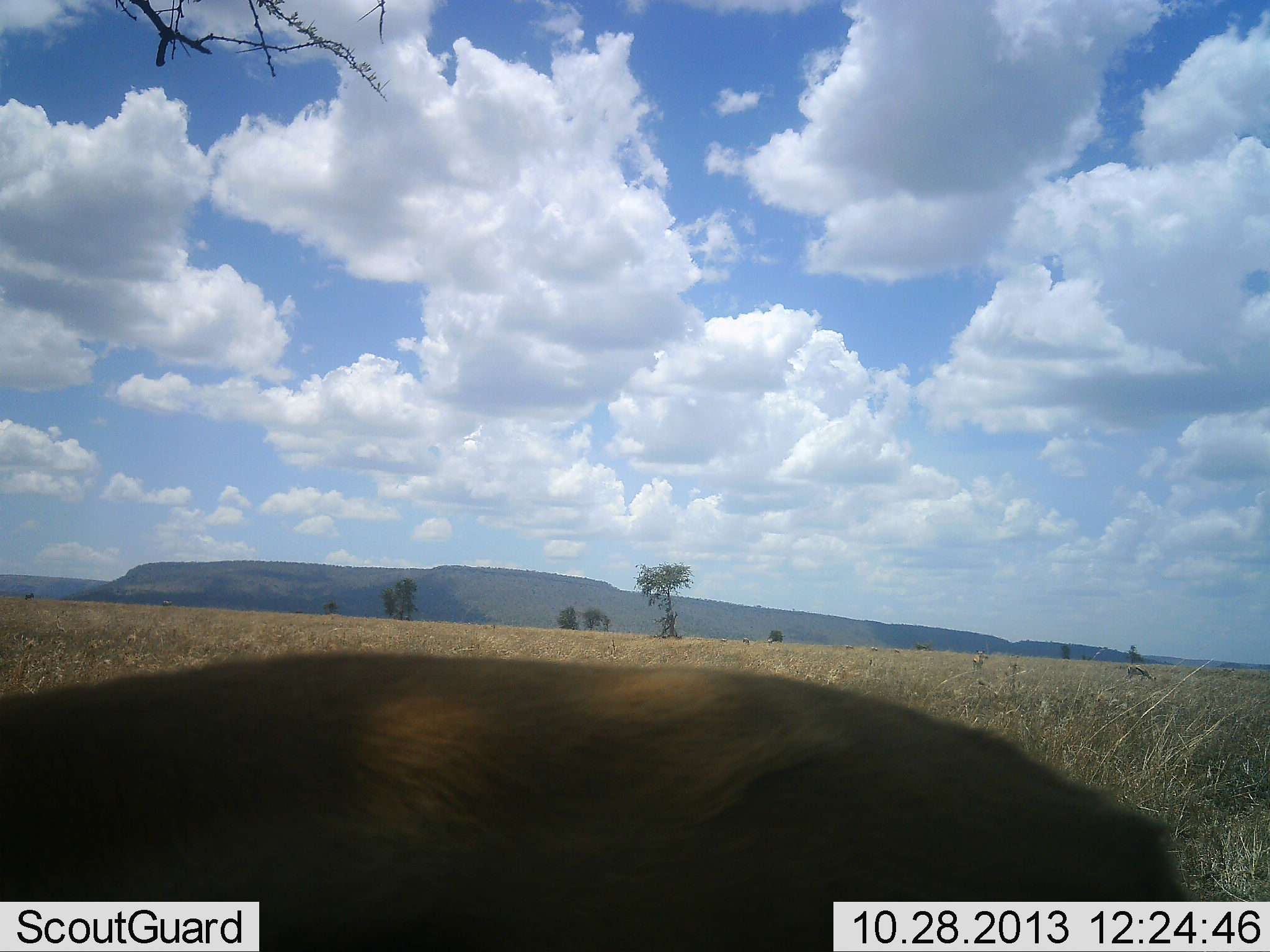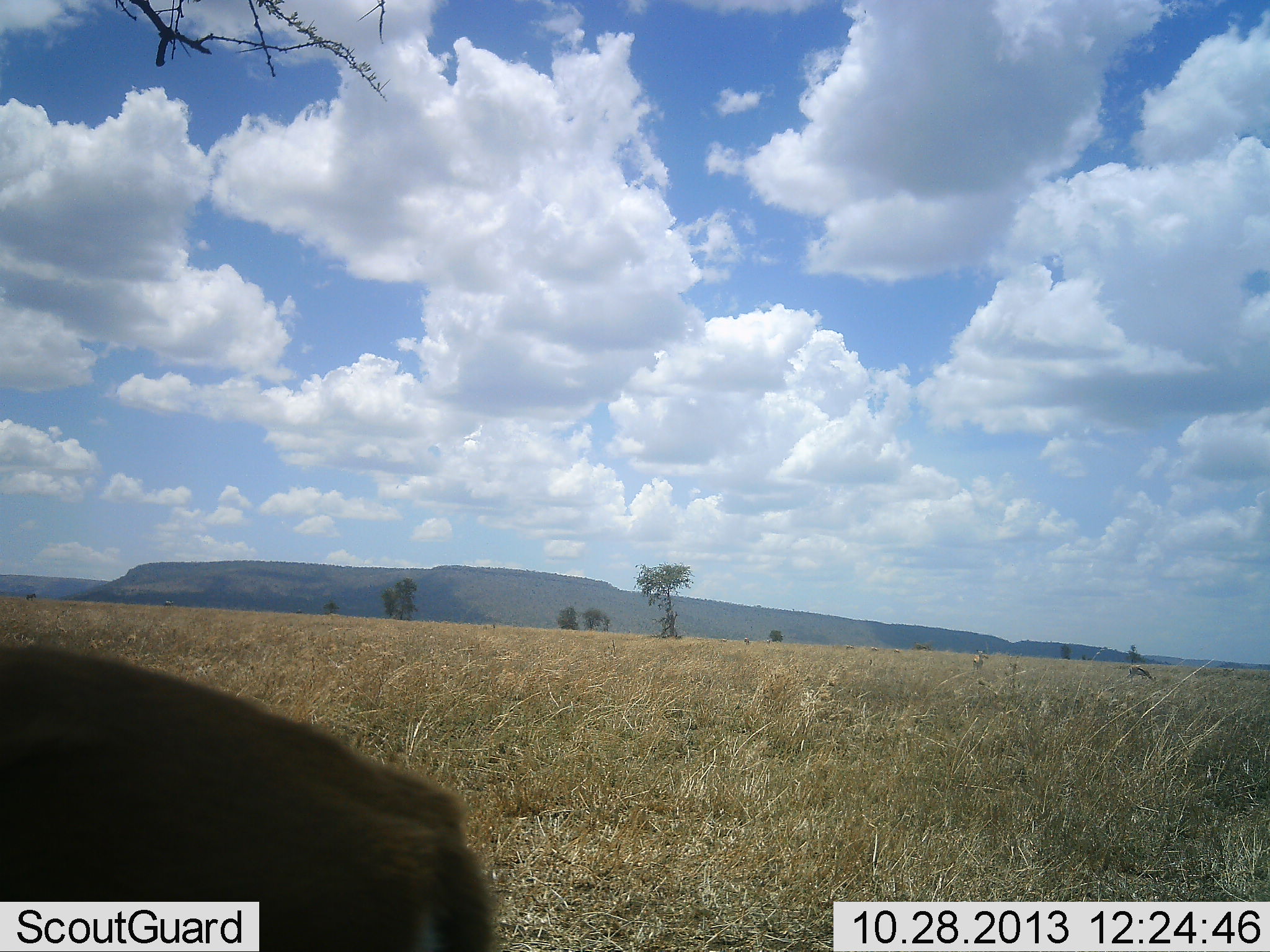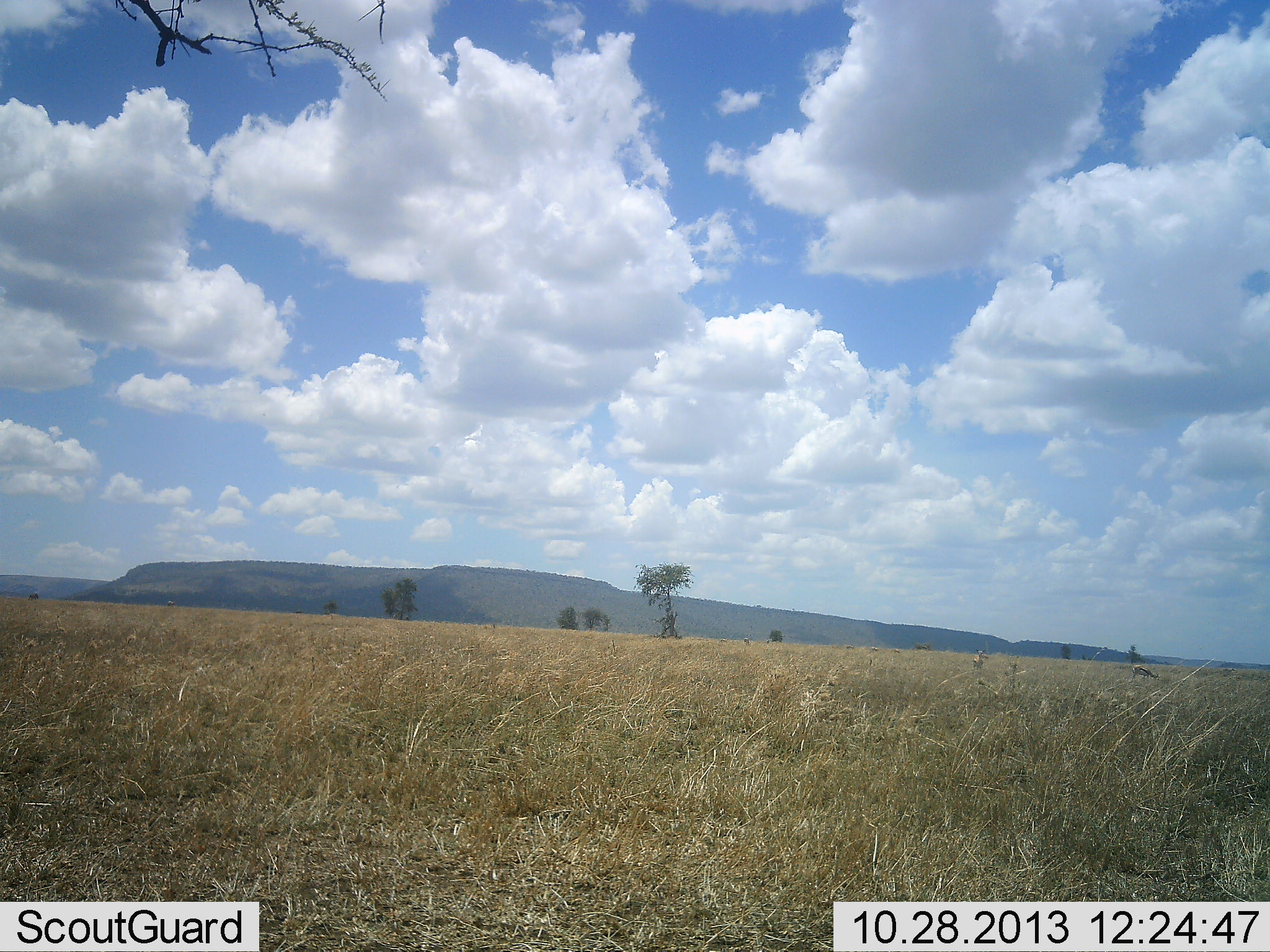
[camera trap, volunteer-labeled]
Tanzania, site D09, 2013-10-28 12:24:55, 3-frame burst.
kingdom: Animalia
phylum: Chordata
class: Mammalia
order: Artiodactyla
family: Bovidae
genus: Eudorcas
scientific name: Eudorcas thomsonii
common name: thomson's gazelle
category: gazellethomsons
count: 3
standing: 50%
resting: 0%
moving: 100%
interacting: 0%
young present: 0%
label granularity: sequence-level